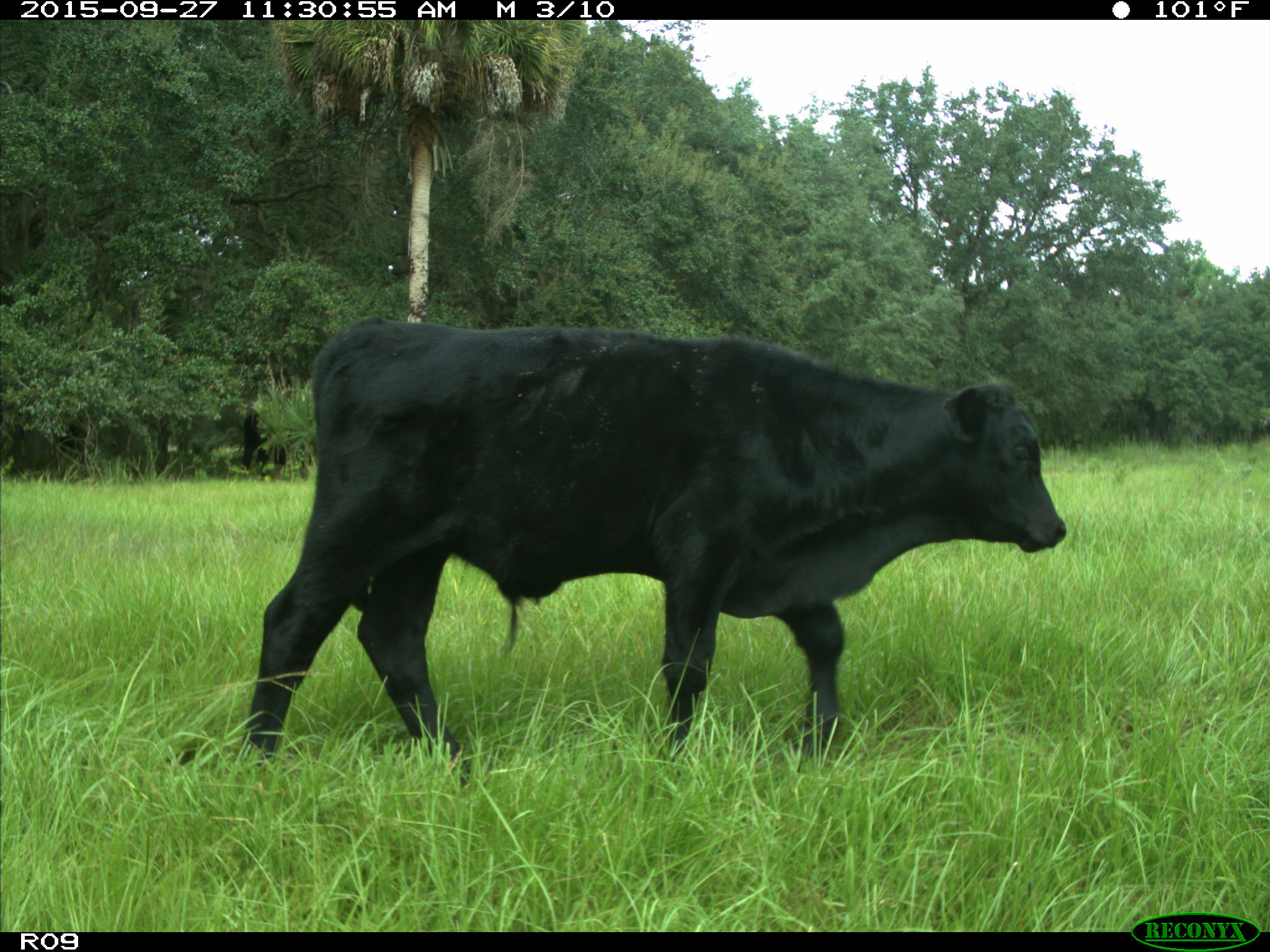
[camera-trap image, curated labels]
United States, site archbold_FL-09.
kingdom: Animalia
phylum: Chordata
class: Mammalia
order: Artiodactyla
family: Bovidae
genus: Bos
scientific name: Bos taurus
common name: domestic cow